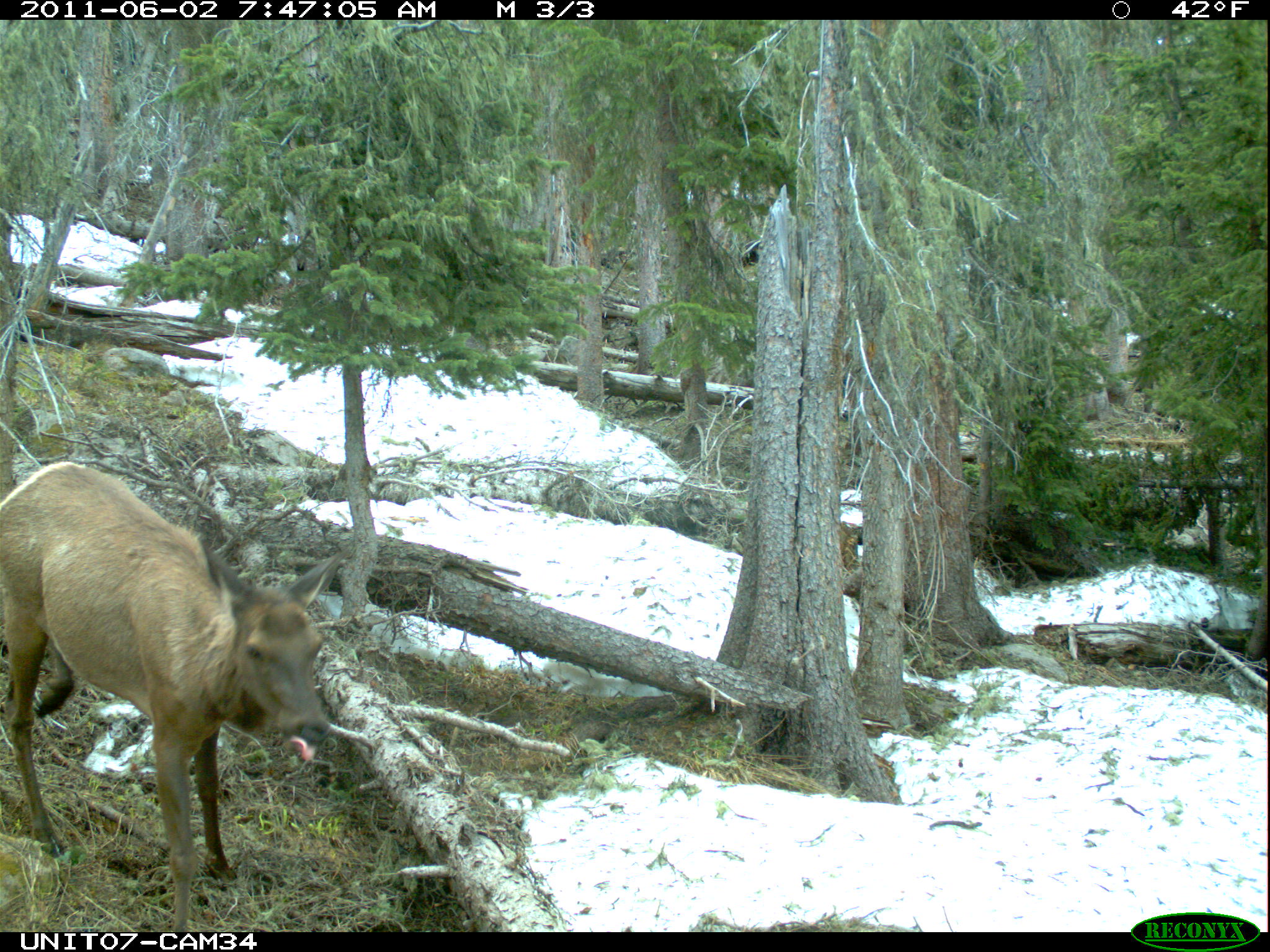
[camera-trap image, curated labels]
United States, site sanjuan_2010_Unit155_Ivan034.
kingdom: Animalia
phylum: Chordata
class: Mammalia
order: Artiodactyla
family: Cervidae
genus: Cervus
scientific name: Cervus elaphus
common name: red deer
Cervus elaphus (red deer).